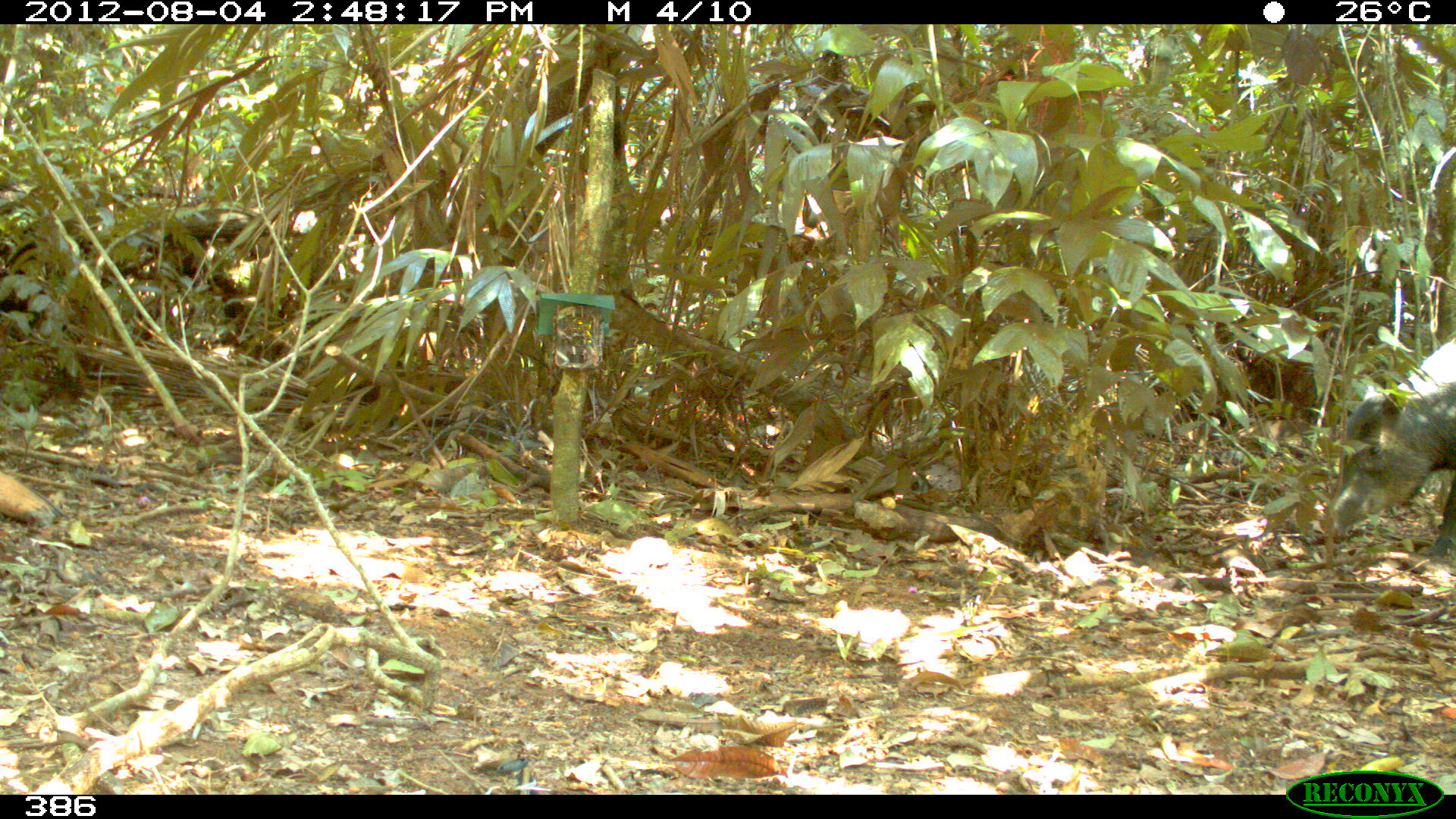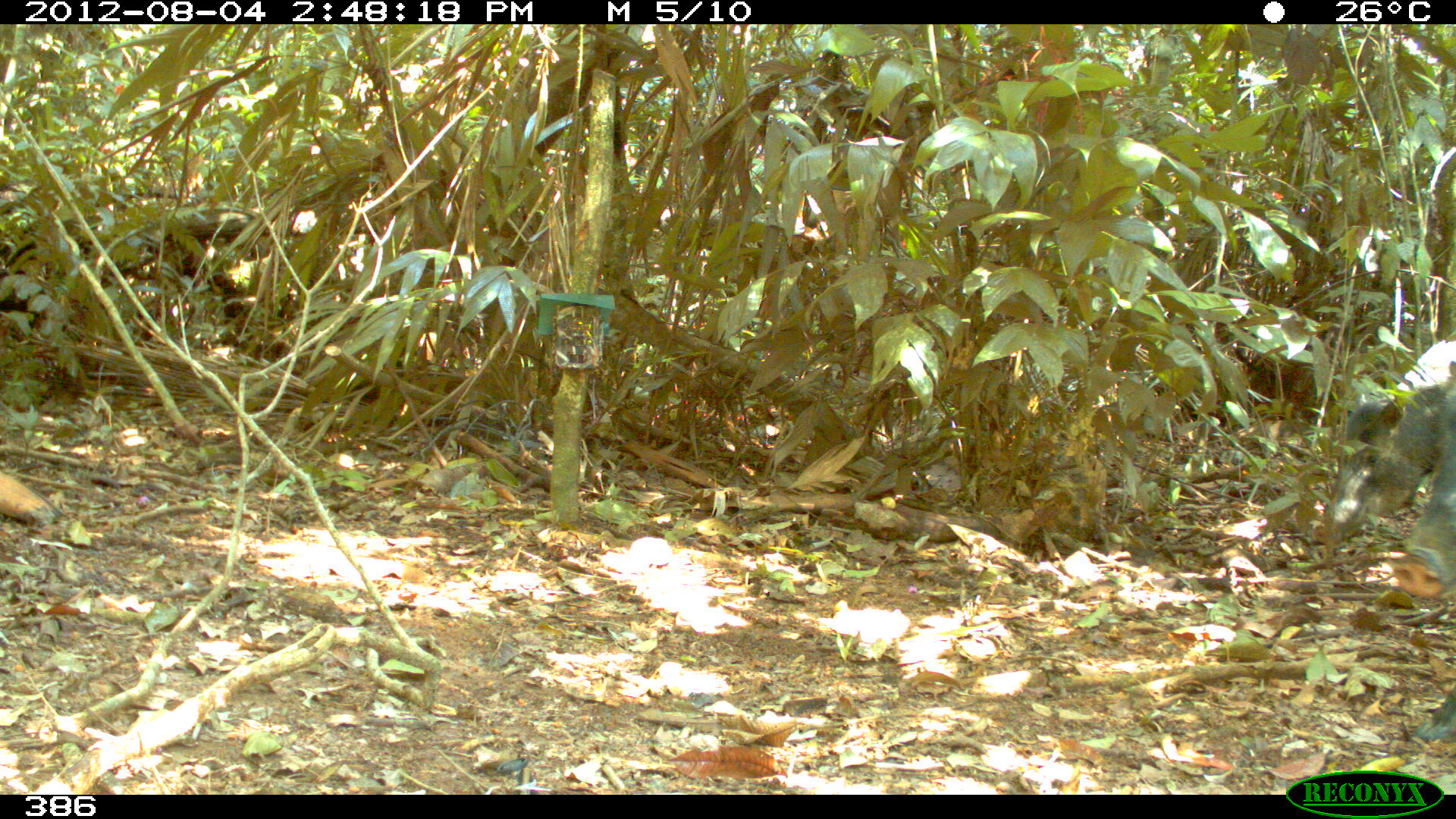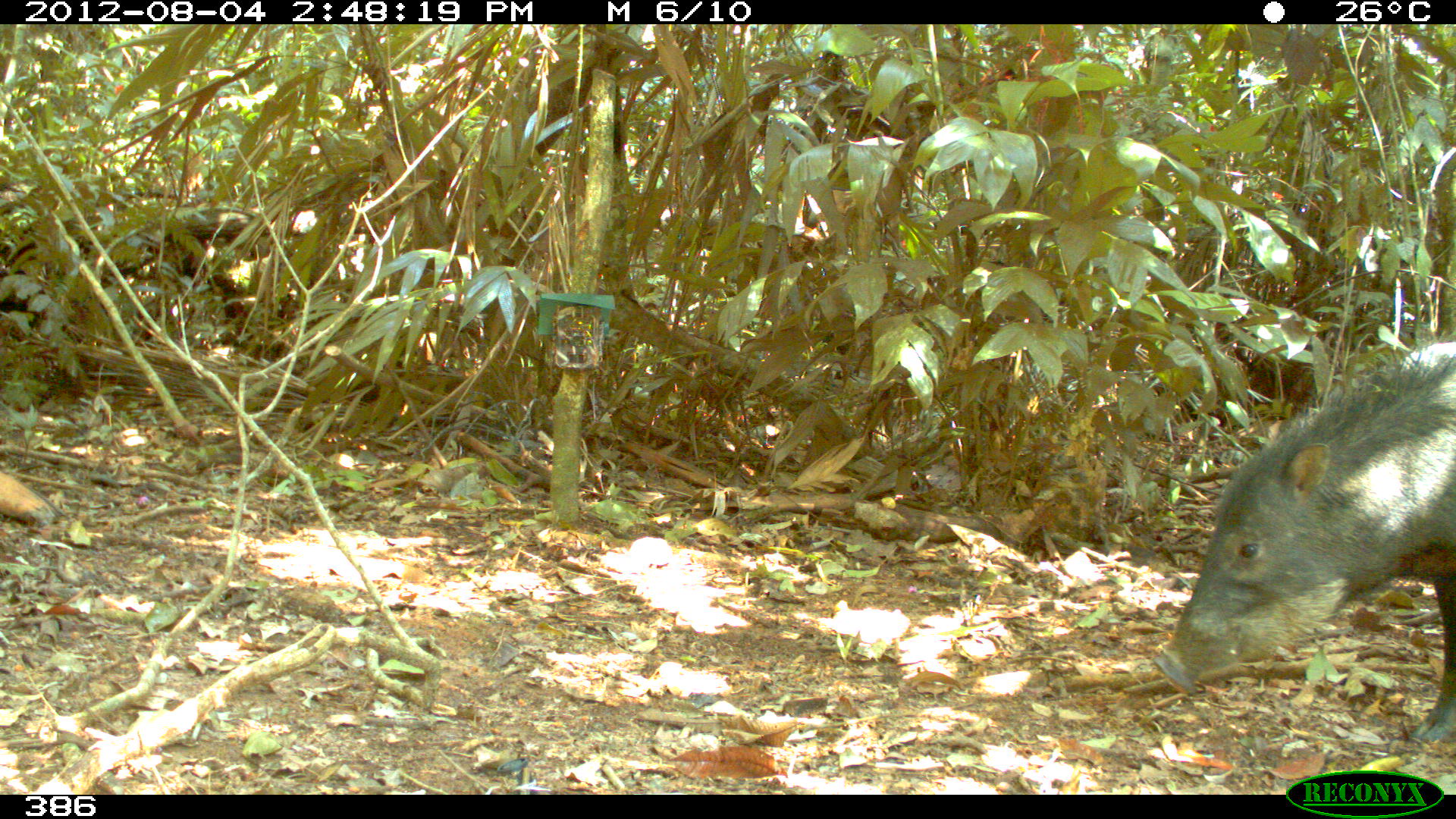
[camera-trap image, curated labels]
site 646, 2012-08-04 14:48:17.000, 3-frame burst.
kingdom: Animalia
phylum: Chordata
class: Mammalia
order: Artiodactyla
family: Tayassuidae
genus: Tayassu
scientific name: Tayassu pecari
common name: white-lipped peccary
Tayassu pecari (white-lipped peccary).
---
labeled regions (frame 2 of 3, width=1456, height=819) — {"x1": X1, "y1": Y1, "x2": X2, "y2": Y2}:
tayassu pecari: {"x1": 1312, "y1": 340, "x2": 1456, "y2": 545}; {"x1": 1393, "y1": 360, "x2": 1456, "y2": 740}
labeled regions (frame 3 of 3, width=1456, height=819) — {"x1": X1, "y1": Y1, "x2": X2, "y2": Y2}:
tayassu pecari: {"x1": 1151, "y1": 346, "x2": 1453, "y2": 749}